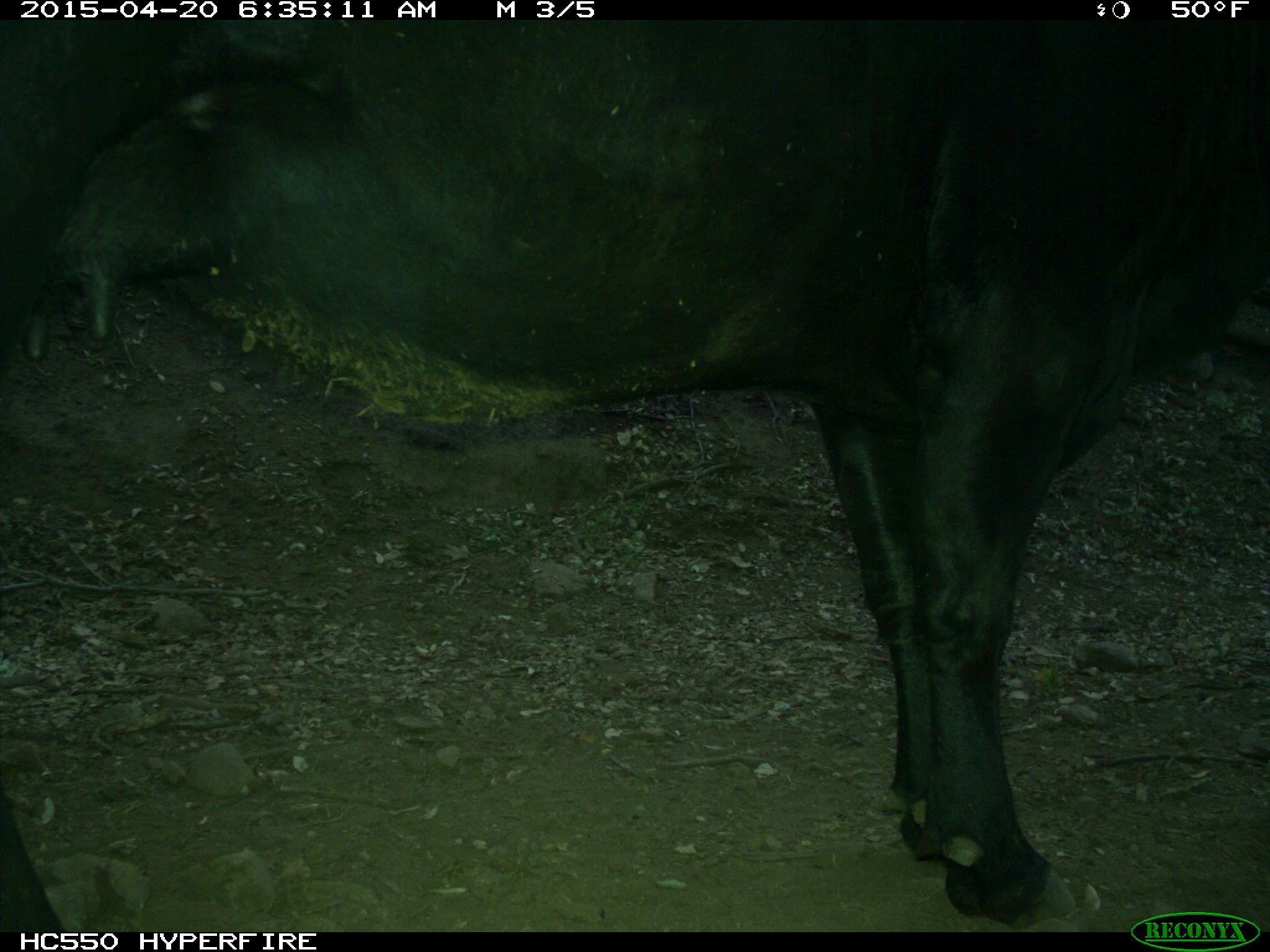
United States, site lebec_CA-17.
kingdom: Animalia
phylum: Chordata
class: Mammalia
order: Artiodactyla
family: Bovidae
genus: Bos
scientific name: Bos taurus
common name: domestic cow